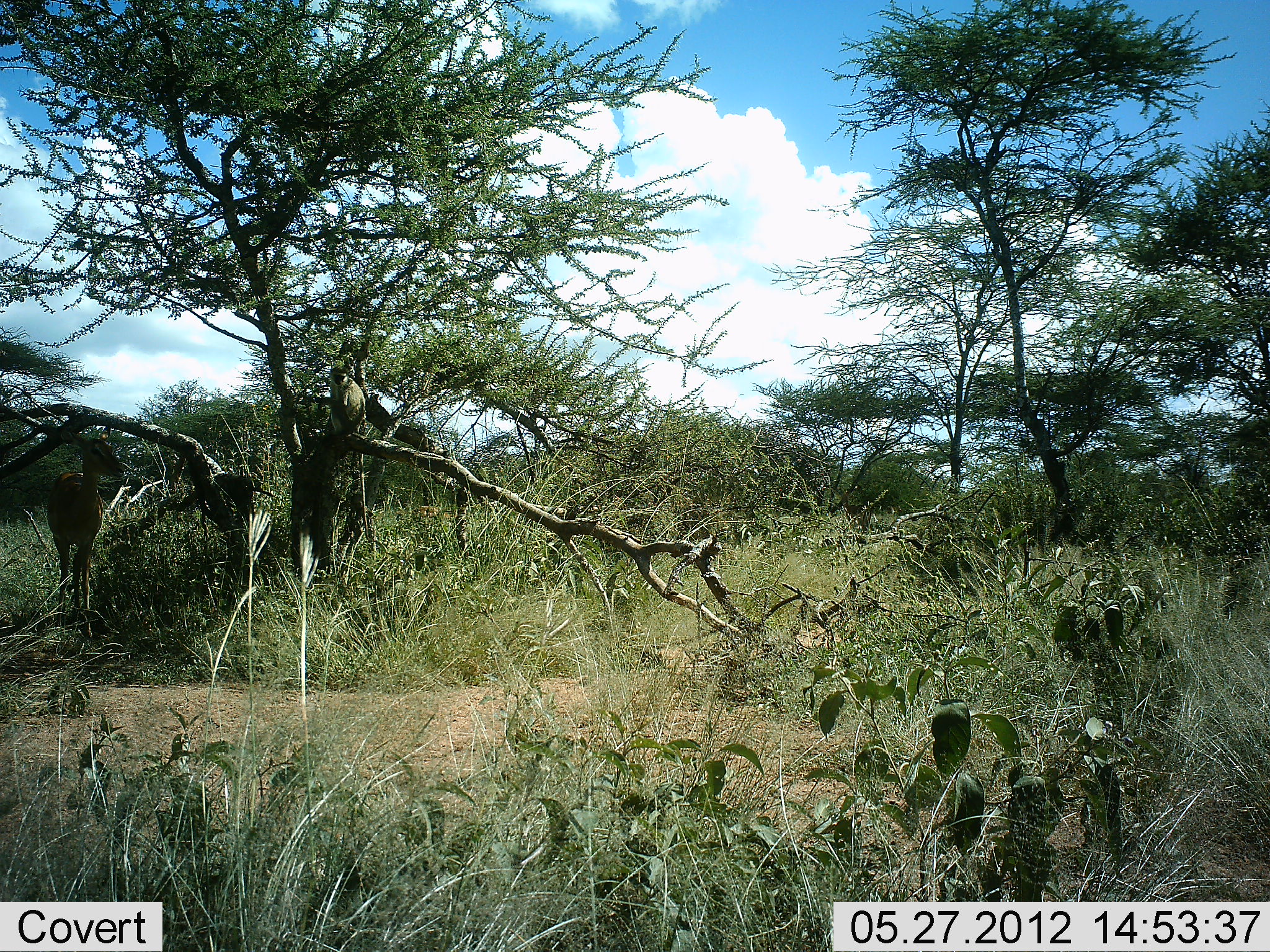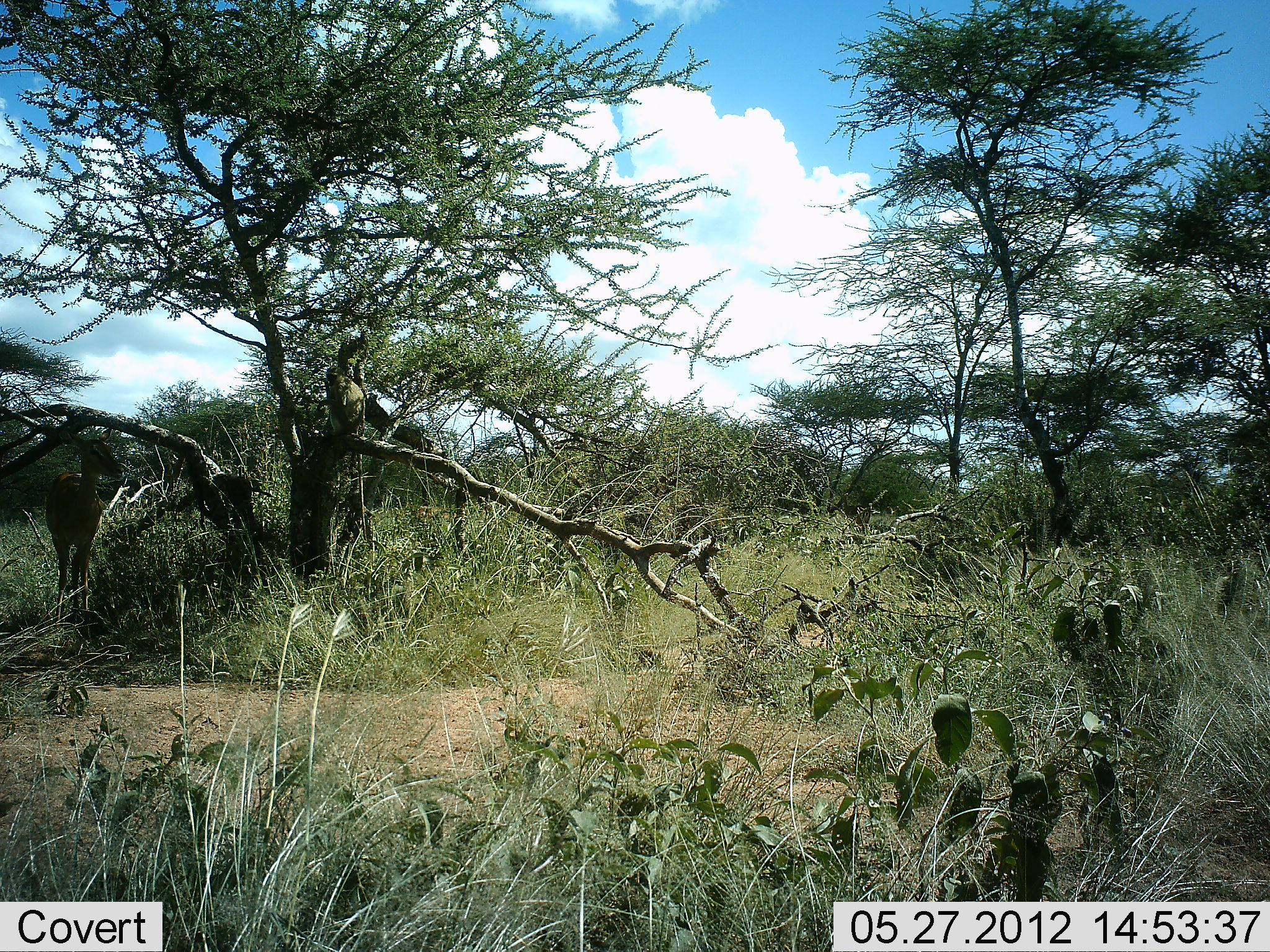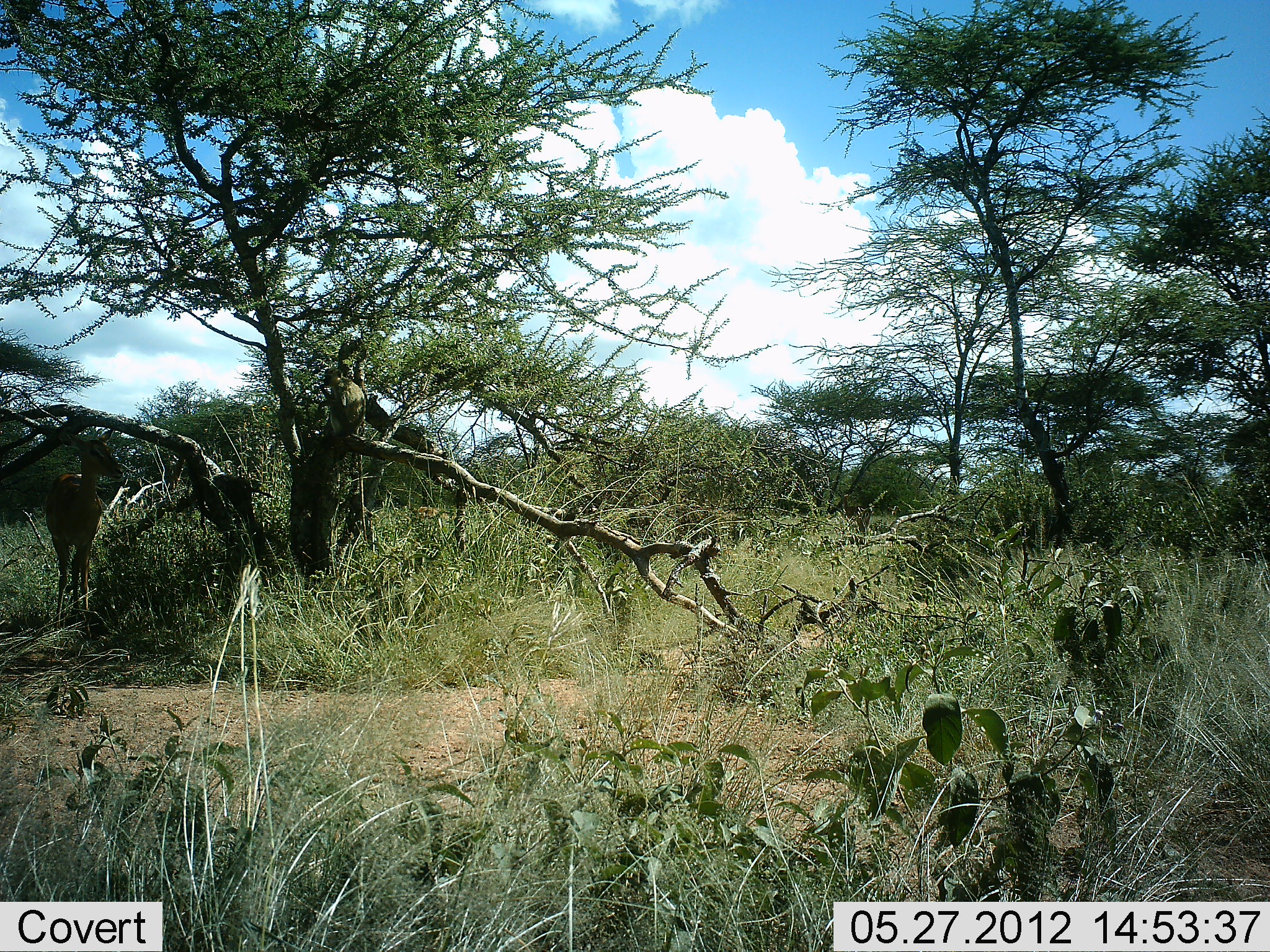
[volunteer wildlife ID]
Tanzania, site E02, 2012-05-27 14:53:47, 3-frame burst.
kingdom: Animalia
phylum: Chordata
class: Mammalia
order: Artiodactyla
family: Bovidae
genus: Aepyceros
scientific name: Aepyceros melampus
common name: impala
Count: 1.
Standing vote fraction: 100%.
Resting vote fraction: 0%.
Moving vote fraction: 0%.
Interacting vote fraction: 0%.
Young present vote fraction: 0%.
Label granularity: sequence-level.